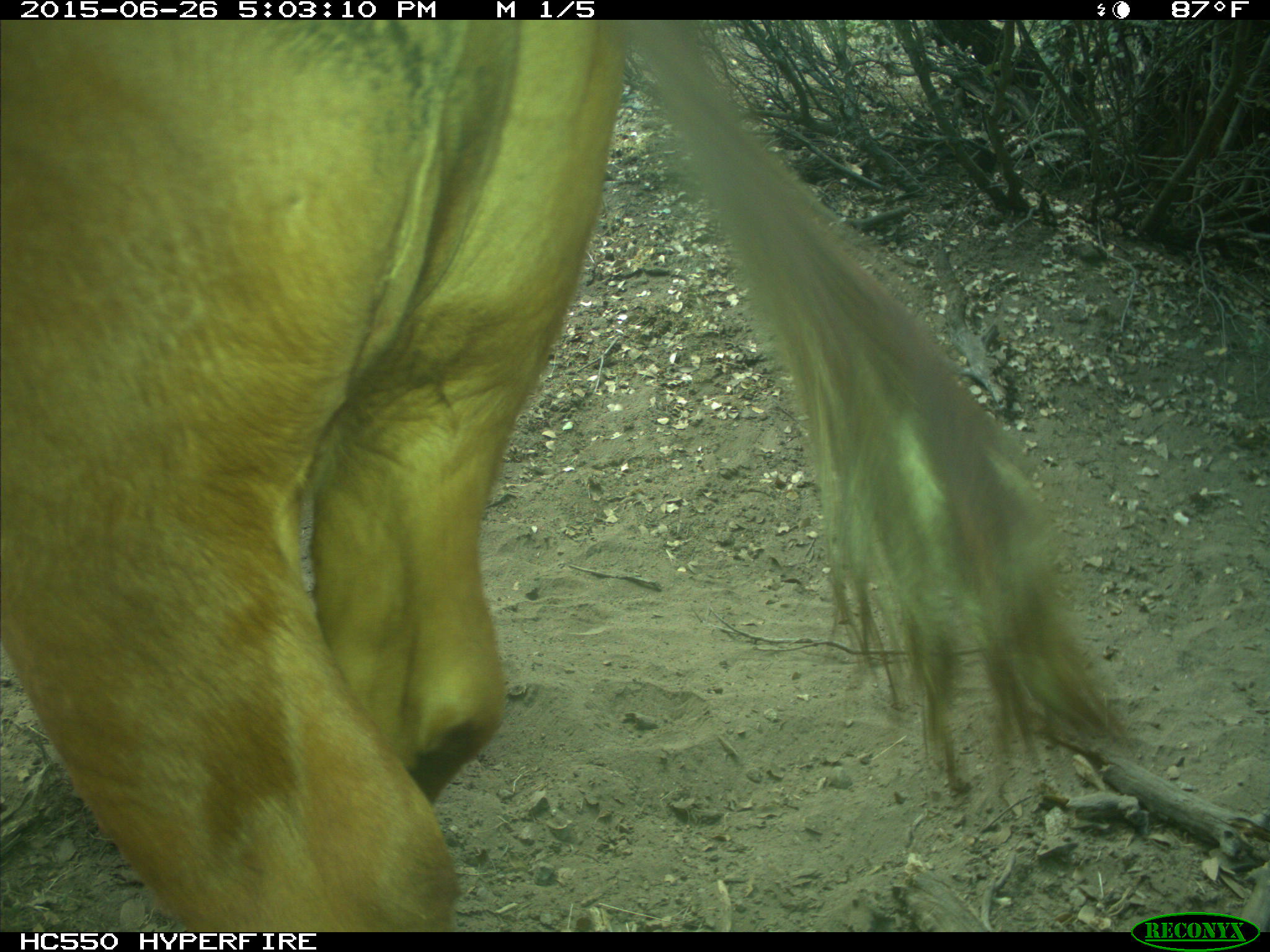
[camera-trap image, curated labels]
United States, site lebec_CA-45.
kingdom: Animalia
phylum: Chordata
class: Mammalia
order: Artiodactyla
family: Bovidae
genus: Bos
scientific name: Bos taurus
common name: domestic cow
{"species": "Bos taurus (domestic cow)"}